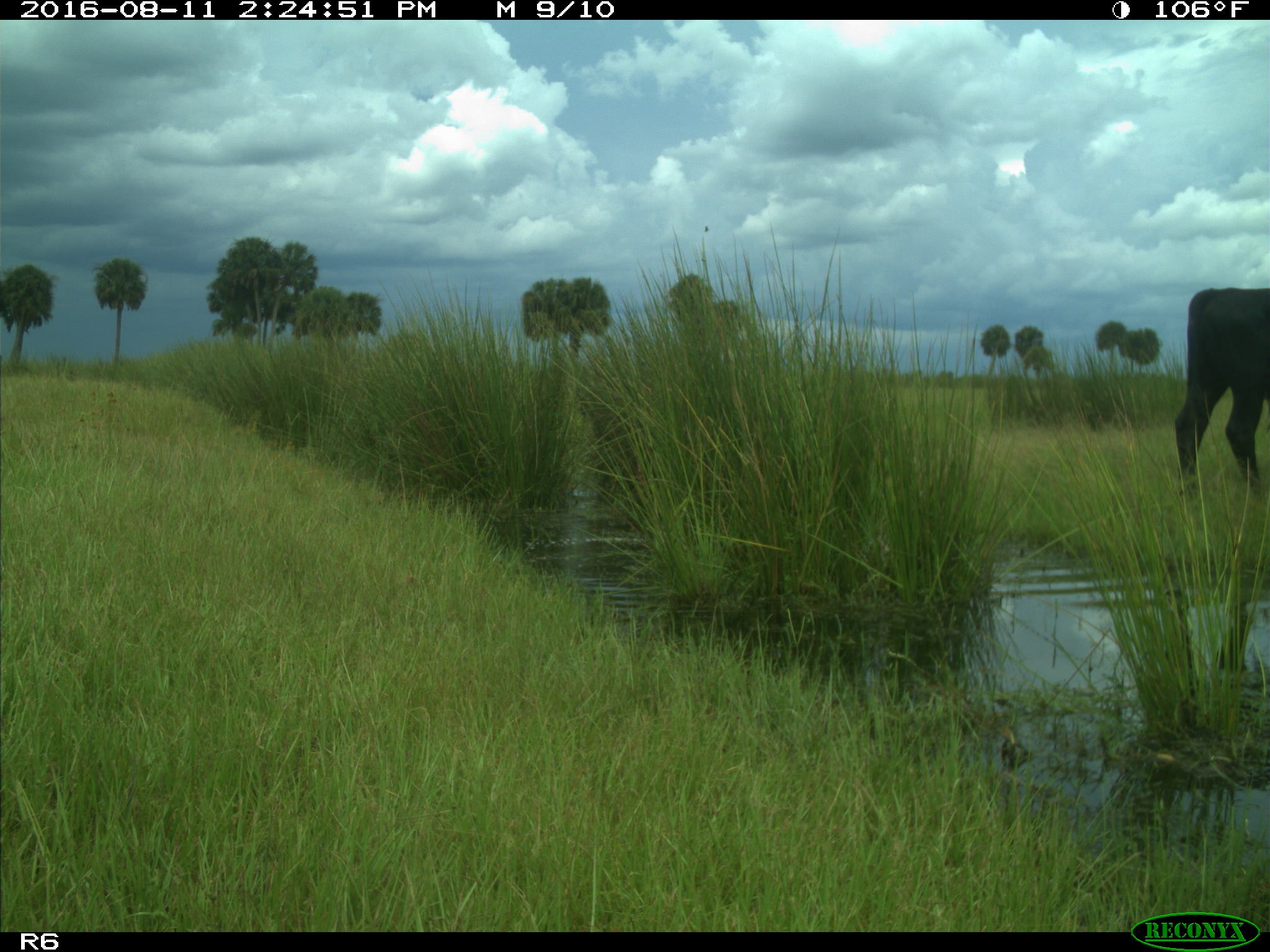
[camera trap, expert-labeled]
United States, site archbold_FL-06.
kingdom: Animalia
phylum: Chordata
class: Mammalia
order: Artiodactyla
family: Bovidae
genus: Bos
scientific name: Bos taurus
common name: domestic cow